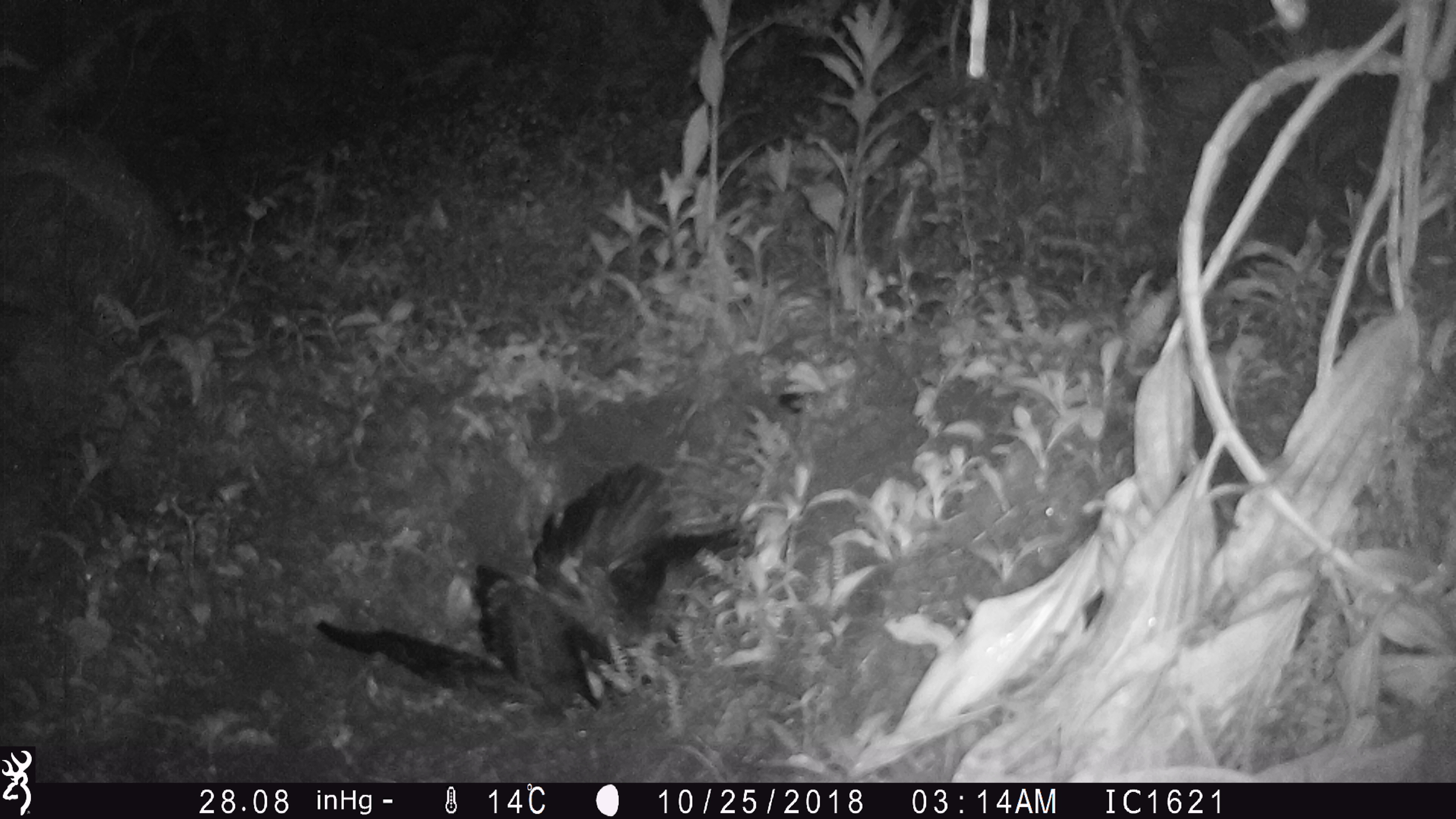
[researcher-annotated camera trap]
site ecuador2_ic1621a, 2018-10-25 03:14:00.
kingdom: Animalia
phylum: Chordata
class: Aves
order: Procellariiformes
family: Procellariidae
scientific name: Procellariidae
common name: petrel chick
Petrel chick (Procellariidae).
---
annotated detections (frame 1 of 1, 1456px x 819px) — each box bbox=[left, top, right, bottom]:
petrel chick: bbox=[330, 460, 716, 717]